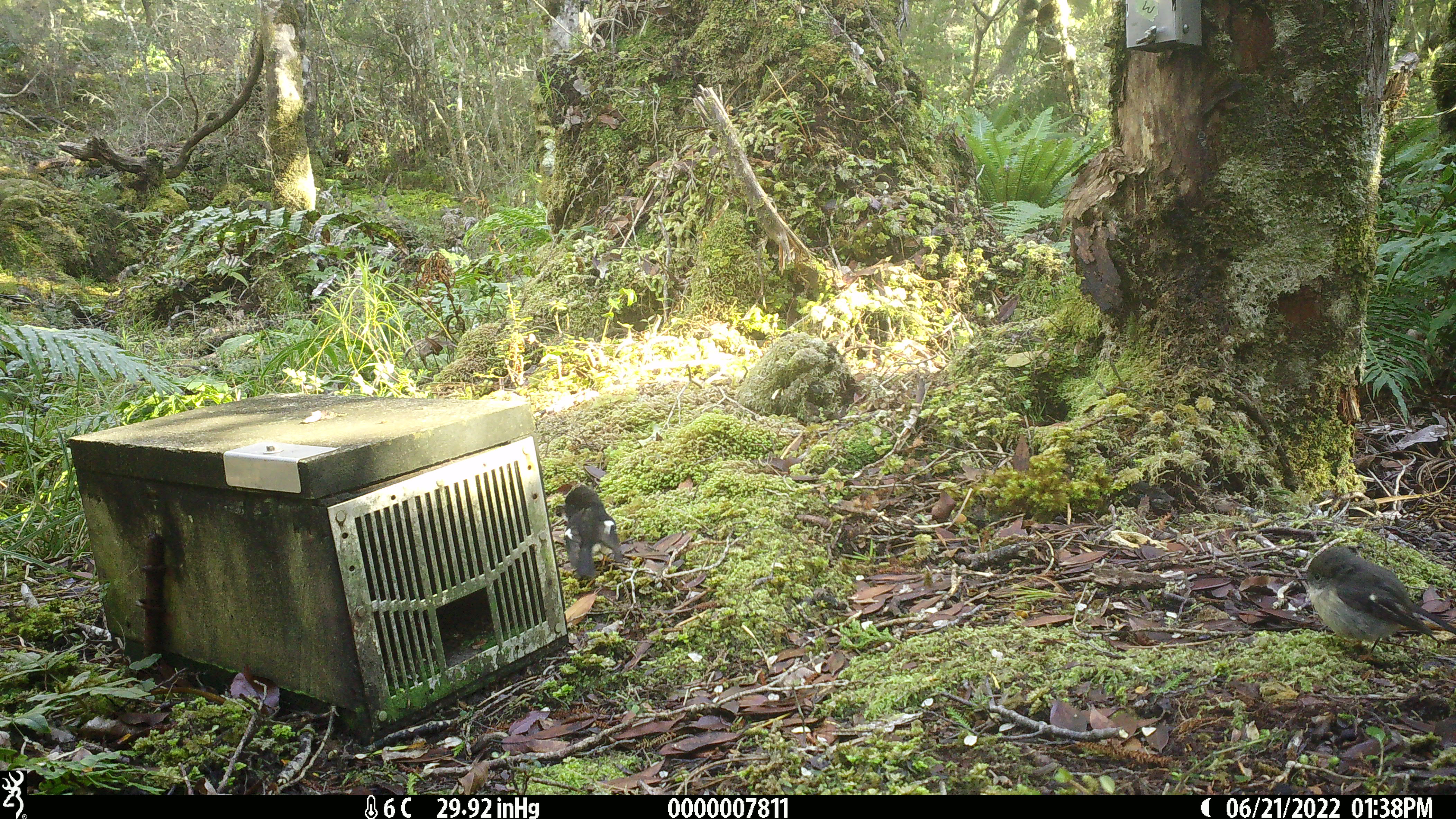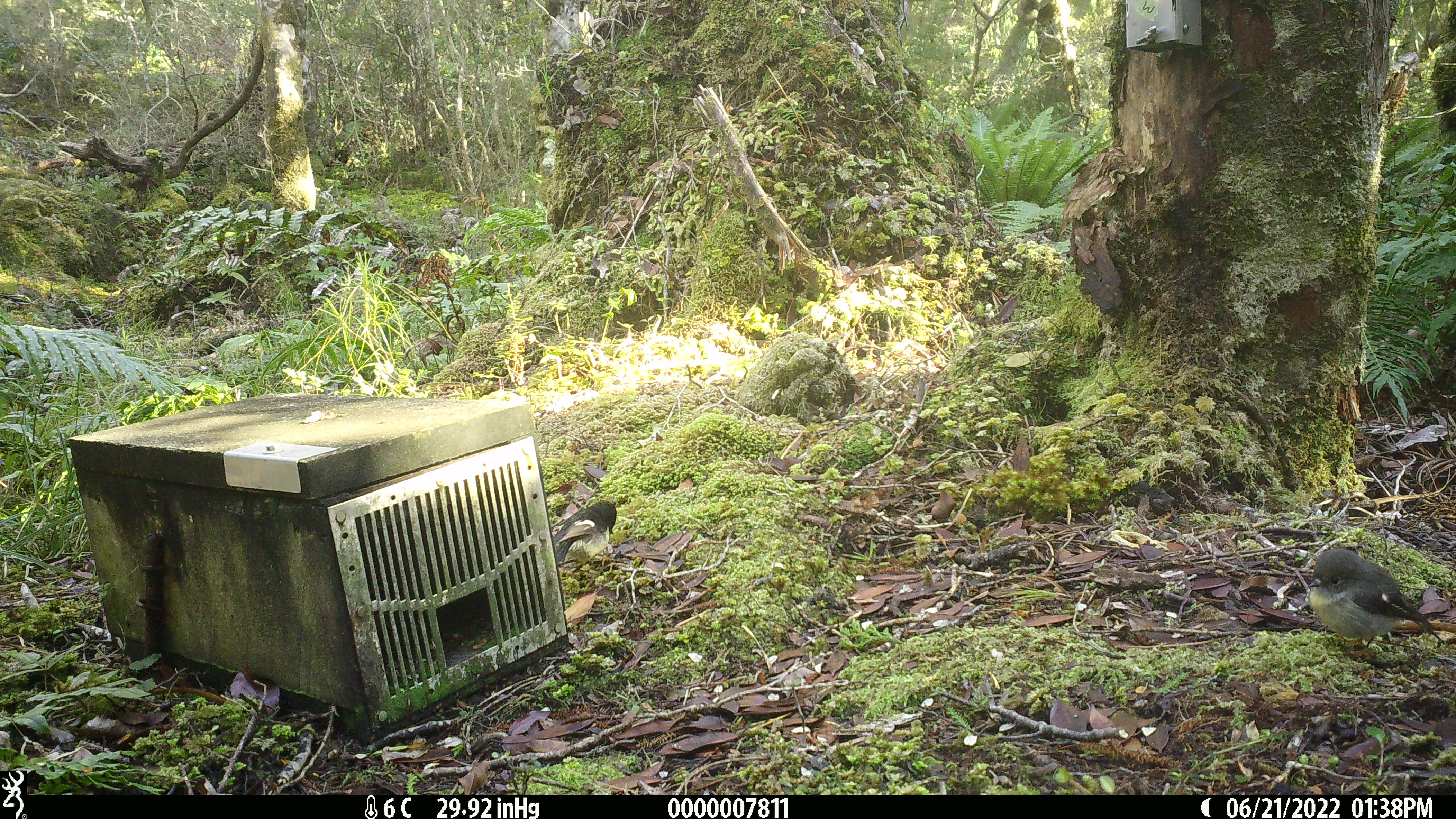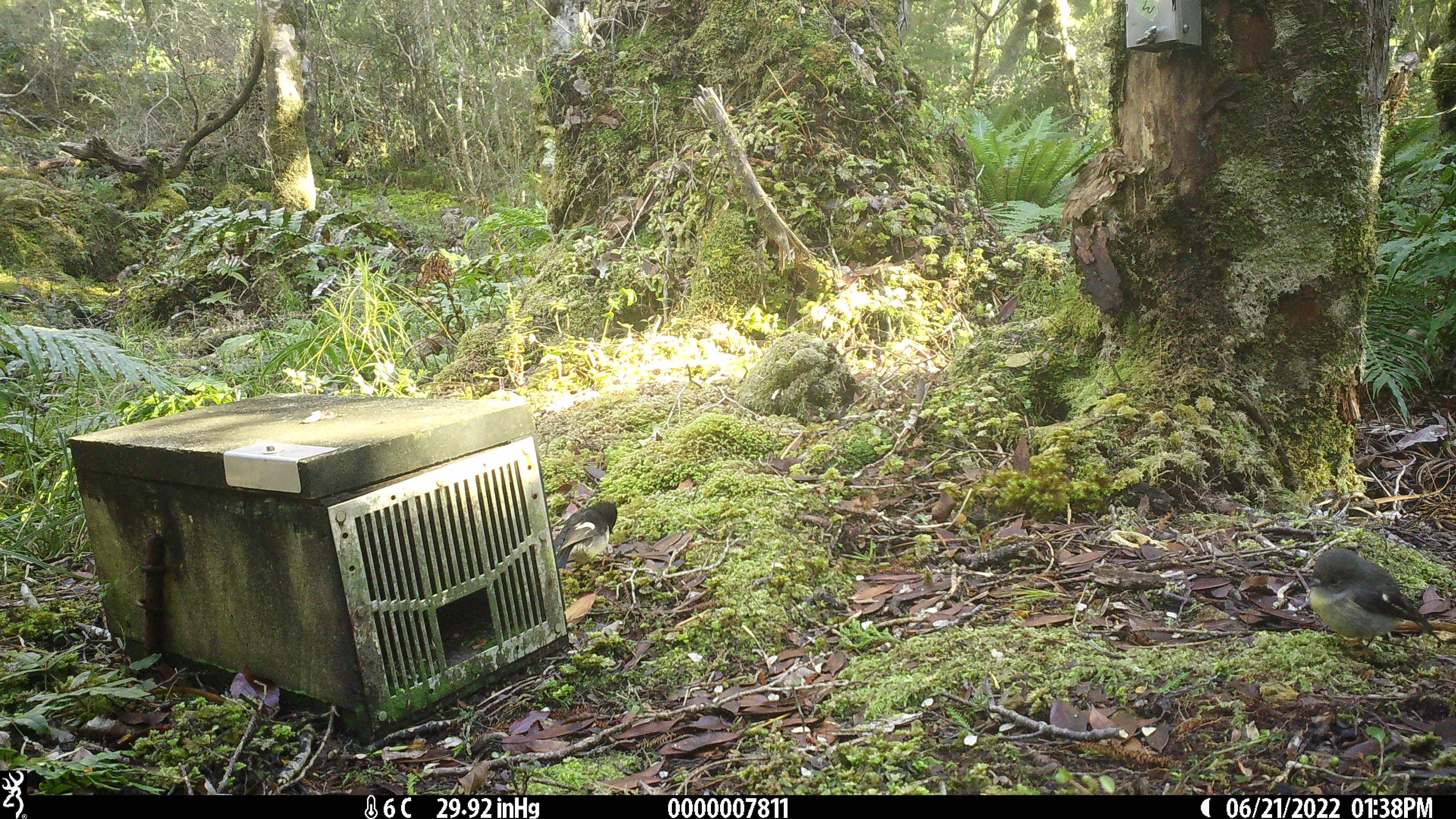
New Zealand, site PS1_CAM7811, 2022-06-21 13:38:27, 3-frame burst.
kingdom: Animalia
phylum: Chordata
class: Aves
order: Passeriformes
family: Petroicidae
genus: Petroica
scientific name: Petroica macrocephala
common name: tomtit